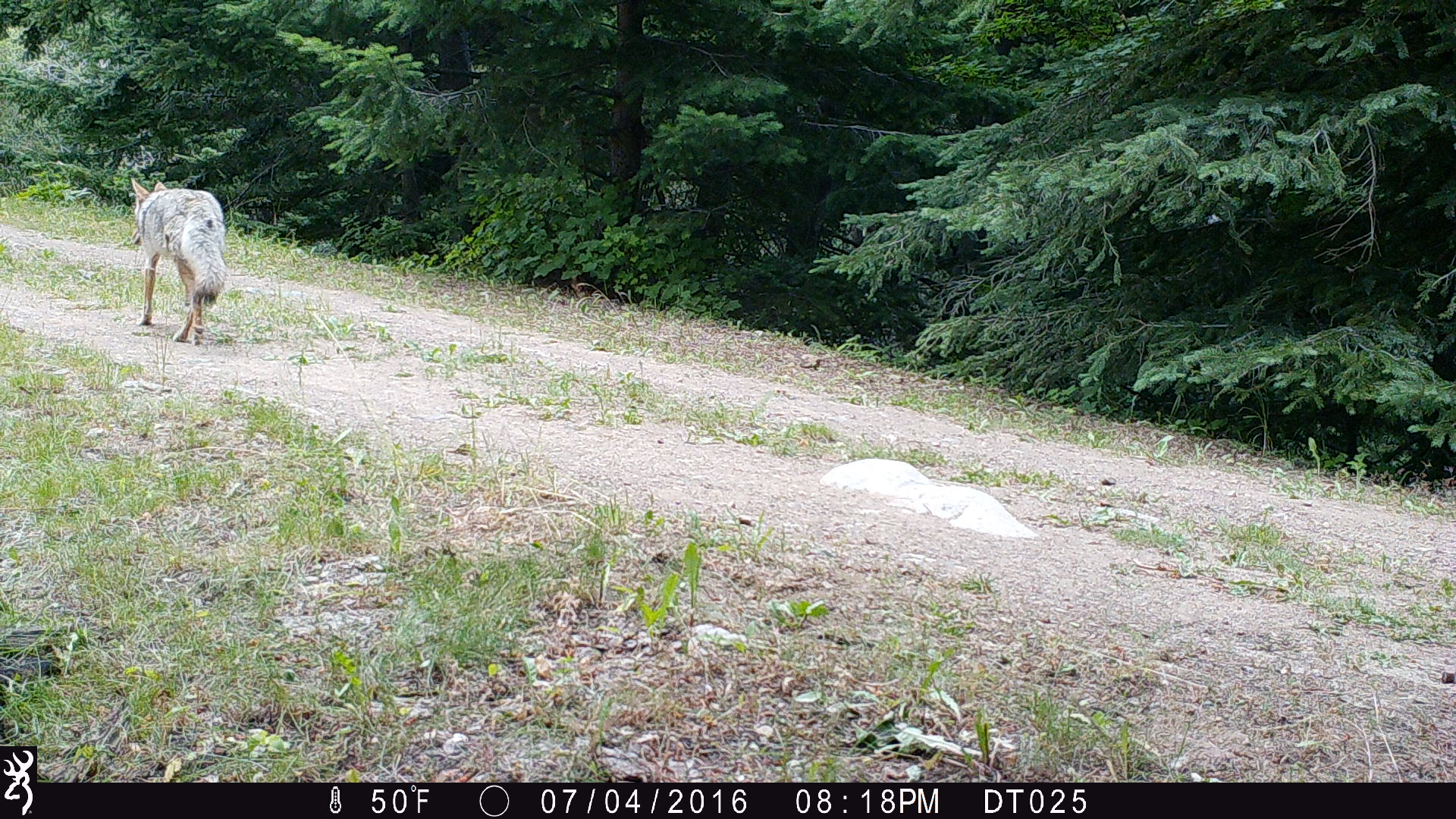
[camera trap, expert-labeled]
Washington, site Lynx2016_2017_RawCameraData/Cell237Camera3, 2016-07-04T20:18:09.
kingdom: Animalia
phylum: Chordata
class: Mammalia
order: Carnivora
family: Canidae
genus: Canis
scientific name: Canis latrans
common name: coyote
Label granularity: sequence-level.